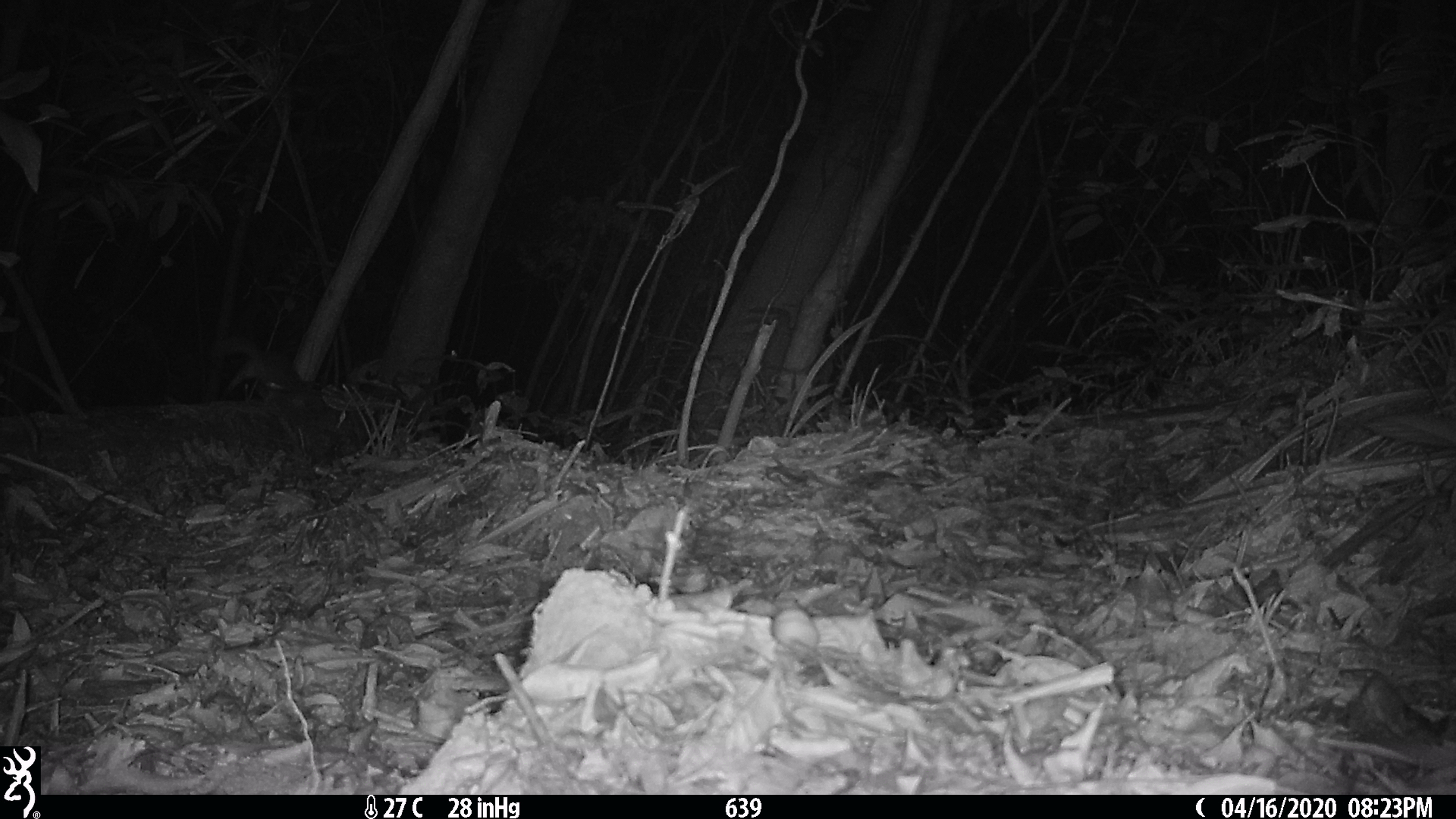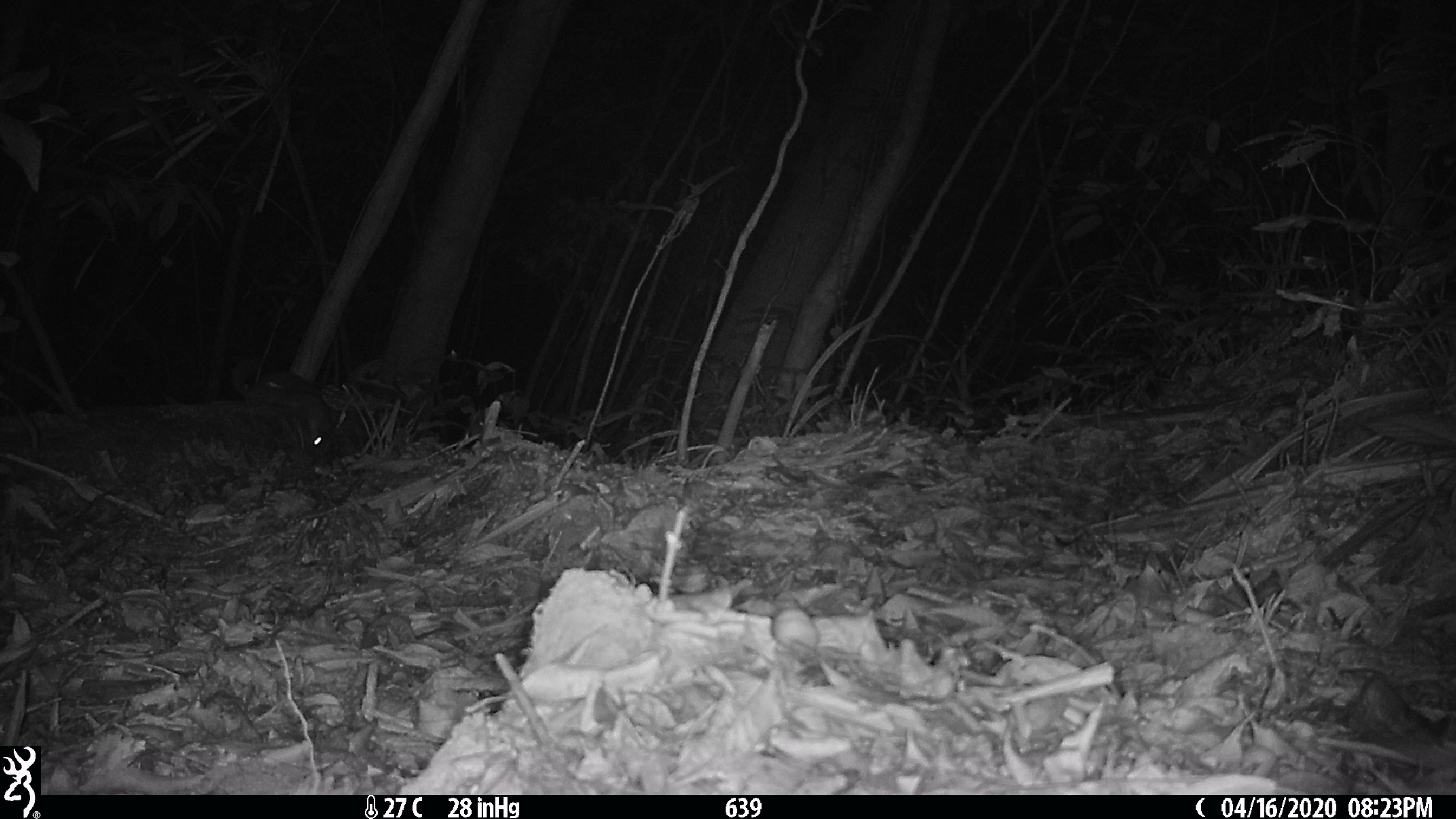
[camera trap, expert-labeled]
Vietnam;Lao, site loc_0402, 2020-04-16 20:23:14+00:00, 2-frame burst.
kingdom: Animalia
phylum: Chordata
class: Mammalia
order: Carnivora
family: Mustelidae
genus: Melogale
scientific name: Melogale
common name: ferret badger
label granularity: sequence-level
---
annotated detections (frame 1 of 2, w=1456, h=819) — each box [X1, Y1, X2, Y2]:
ferret badger: [208, 334, 302, 402]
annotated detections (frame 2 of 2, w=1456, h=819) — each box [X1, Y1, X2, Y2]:
ferret badger: [230, 356, 334, 470]